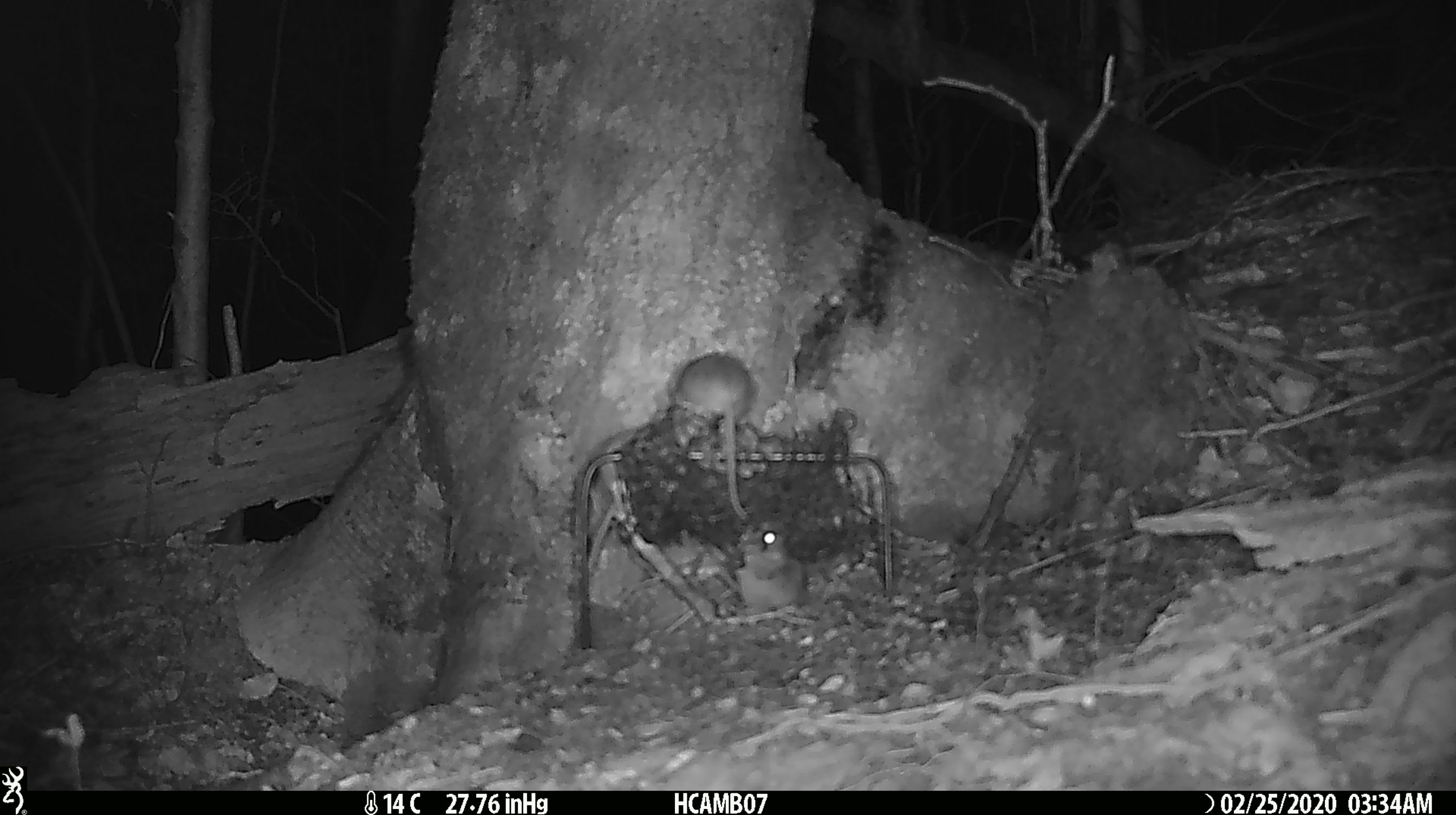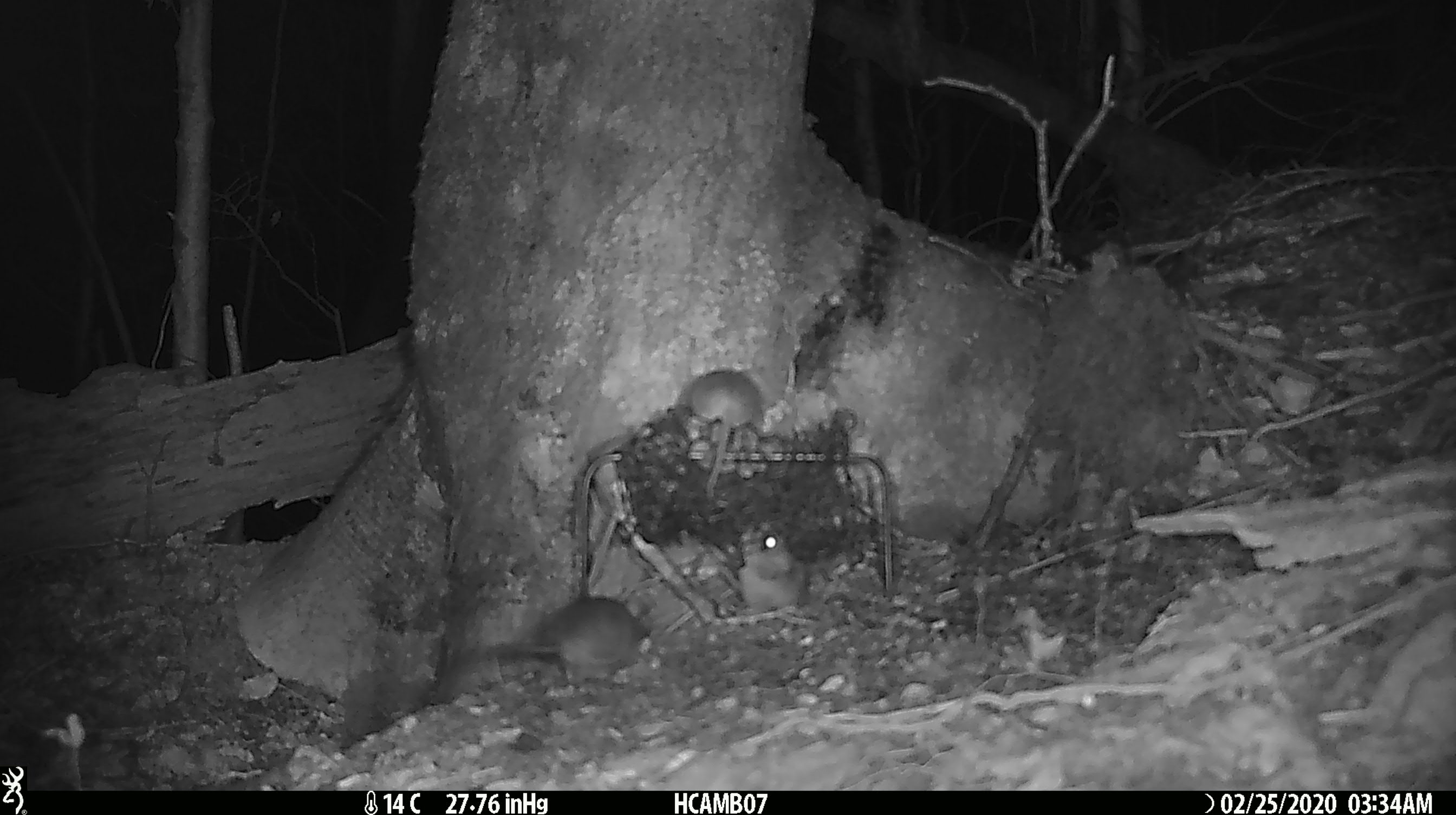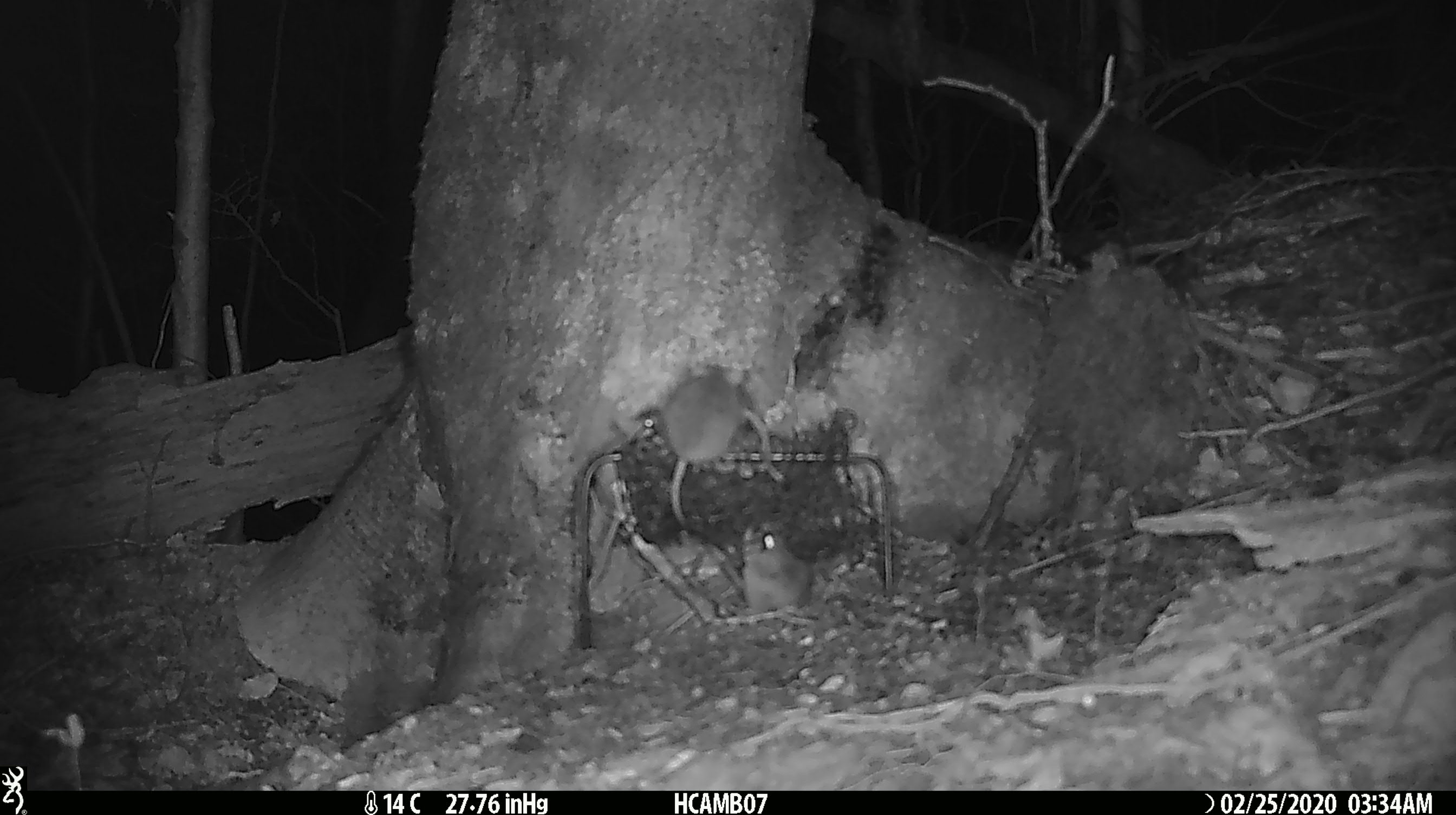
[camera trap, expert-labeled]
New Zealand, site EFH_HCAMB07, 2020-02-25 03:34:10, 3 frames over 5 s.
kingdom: Animalia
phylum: Chordata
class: Mammalia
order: Rodentia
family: Muridae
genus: Mus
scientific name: Mus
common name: mouse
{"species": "mouse (Mus)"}